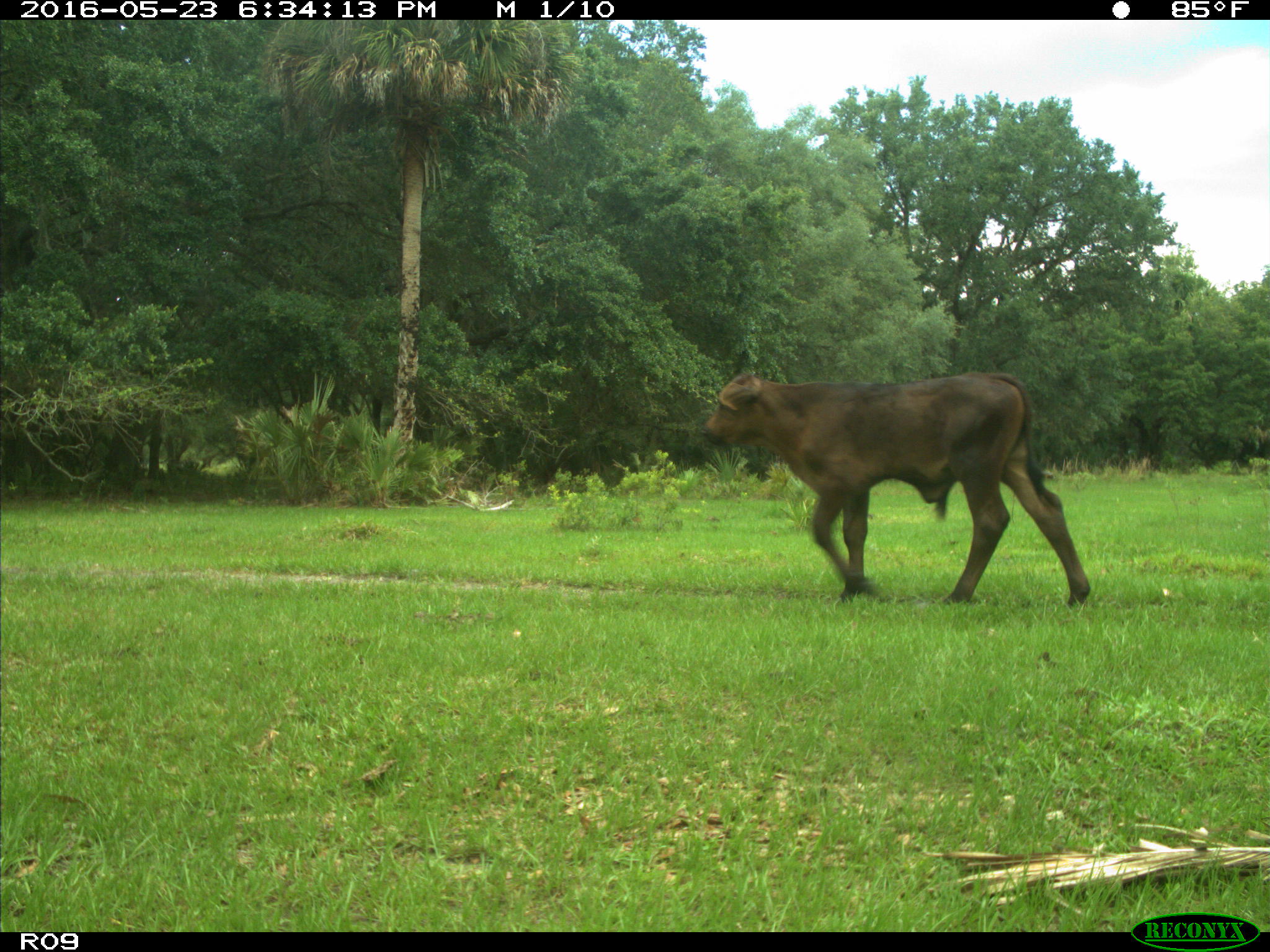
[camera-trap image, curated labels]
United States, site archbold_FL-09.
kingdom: Animalia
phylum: Chordata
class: Mammalia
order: Artiodactyla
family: Bovidae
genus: Bos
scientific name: Bos taurus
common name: domestic cow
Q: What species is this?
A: Bos taurus (domestic cow).